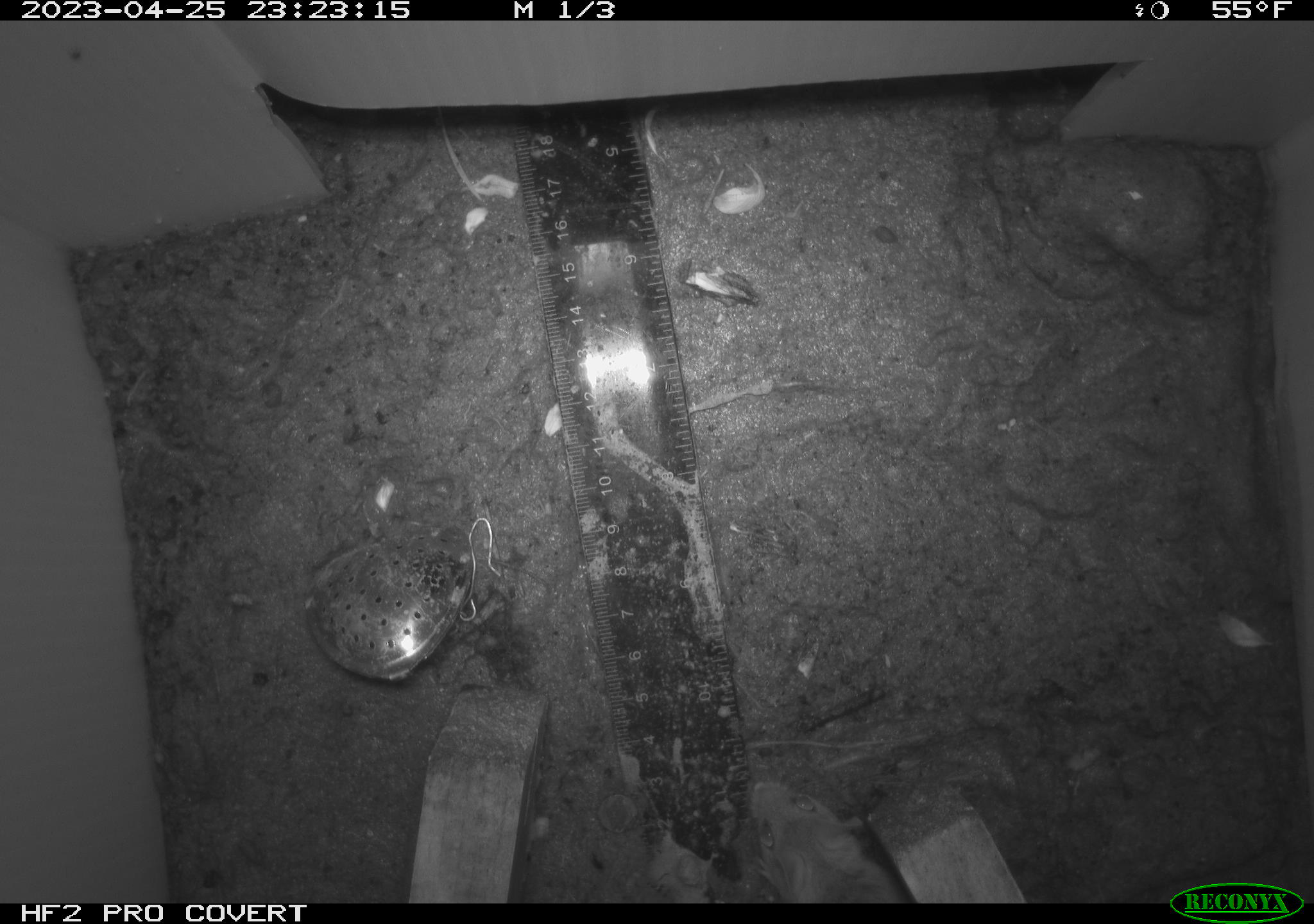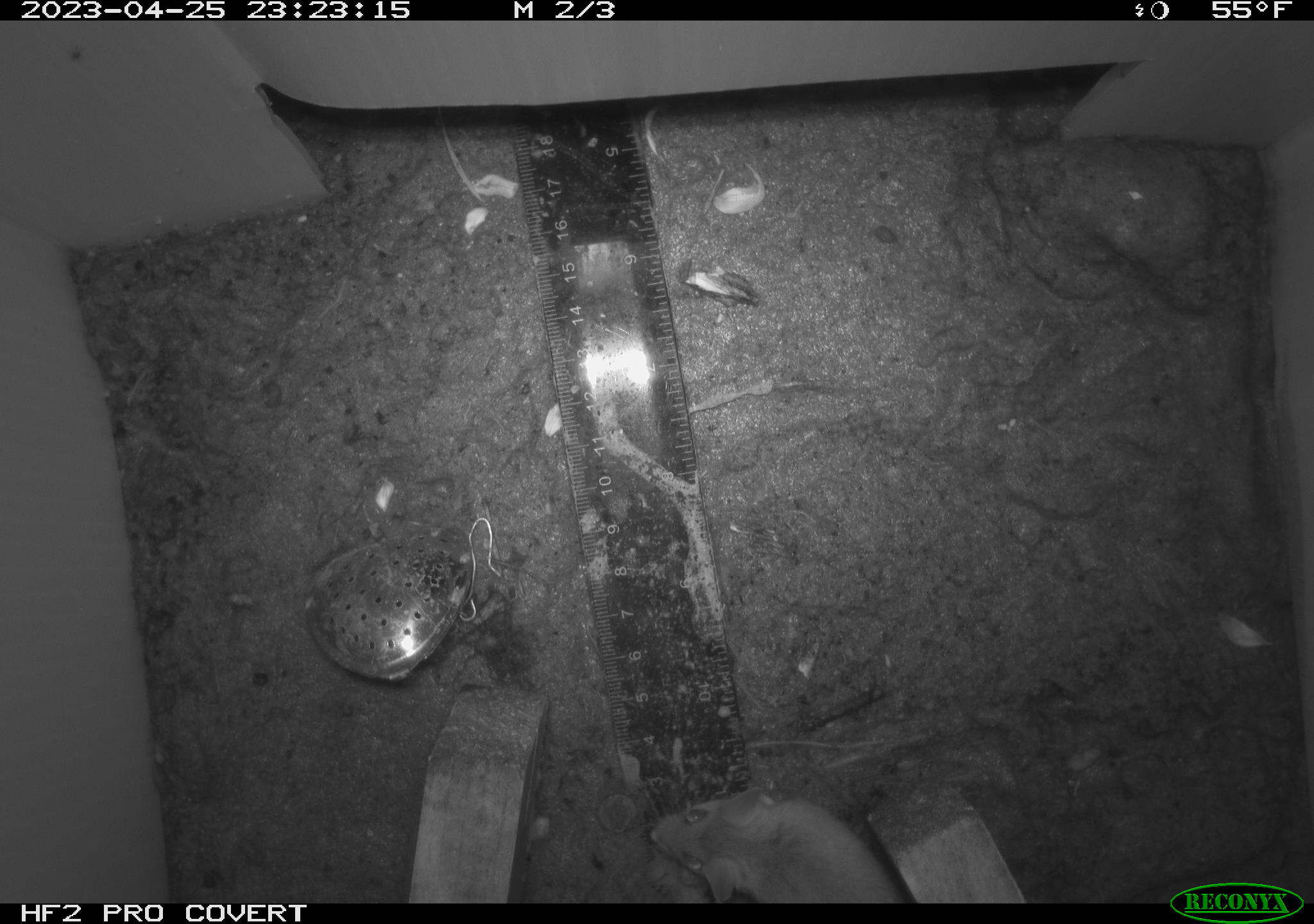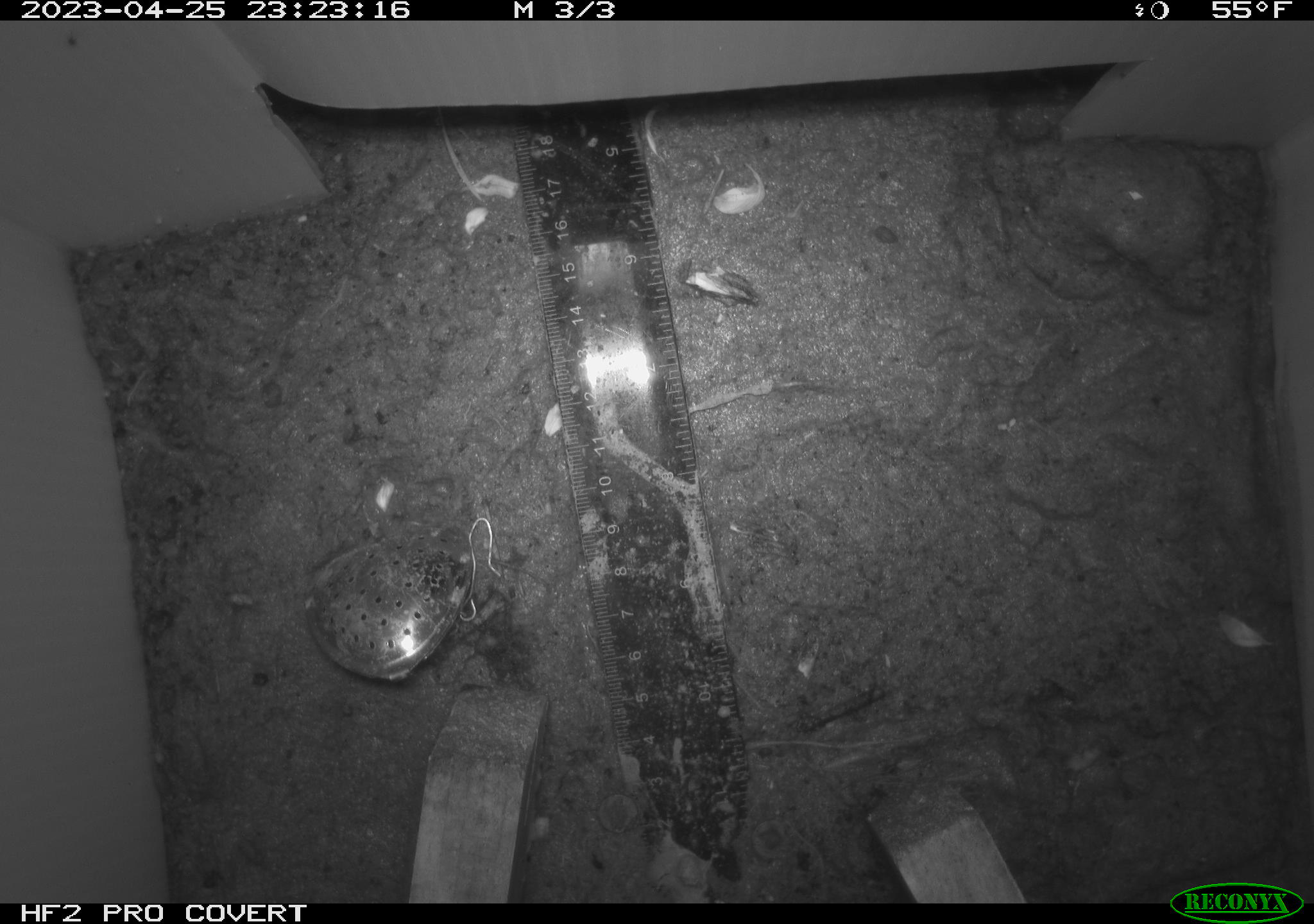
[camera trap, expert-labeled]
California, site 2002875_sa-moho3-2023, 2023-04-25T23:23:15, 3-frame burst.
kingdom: Animalia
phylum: Chordata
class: Mammalia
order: Rodentia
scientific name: Rodentia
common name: mouse species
Mouse species (Rodentia).